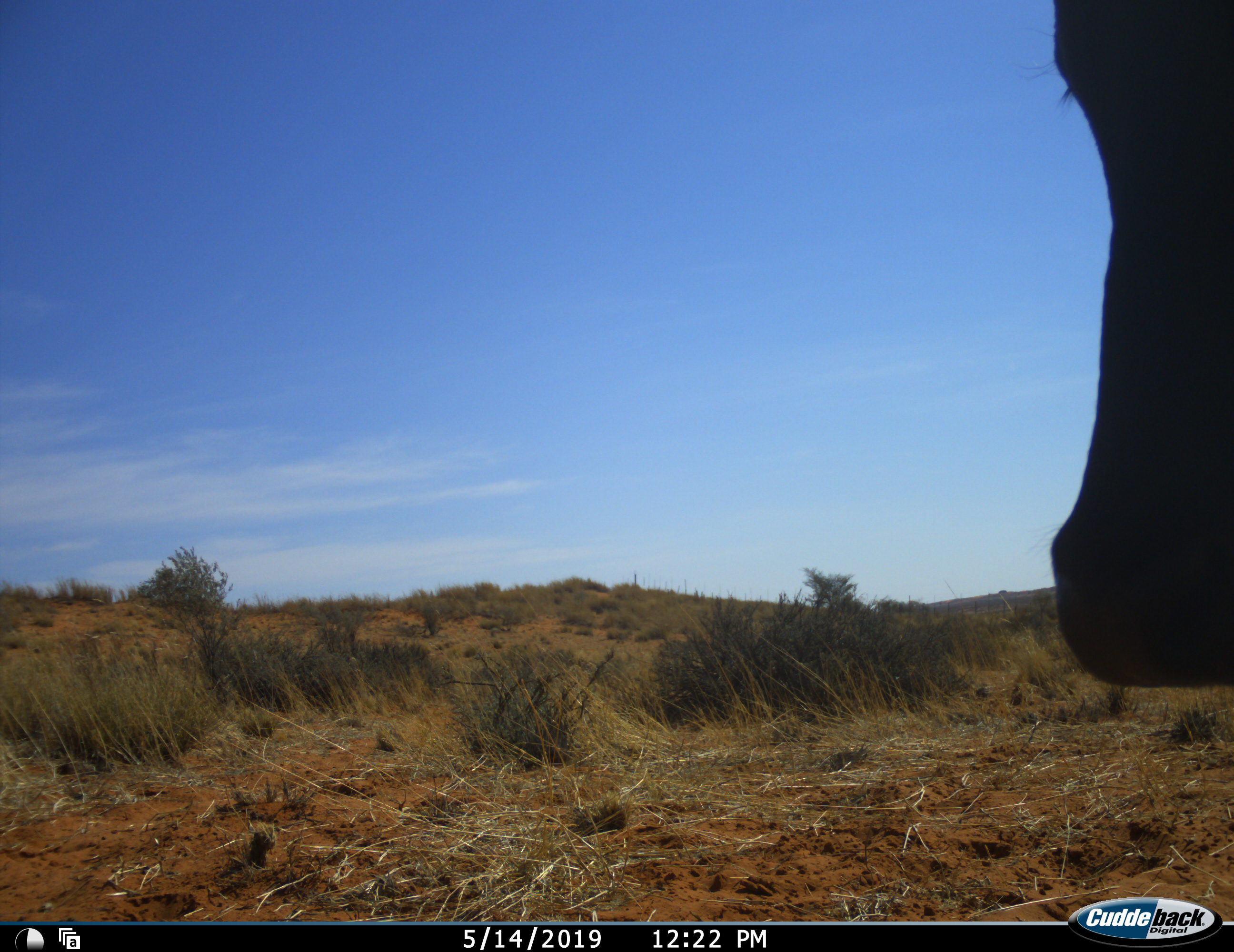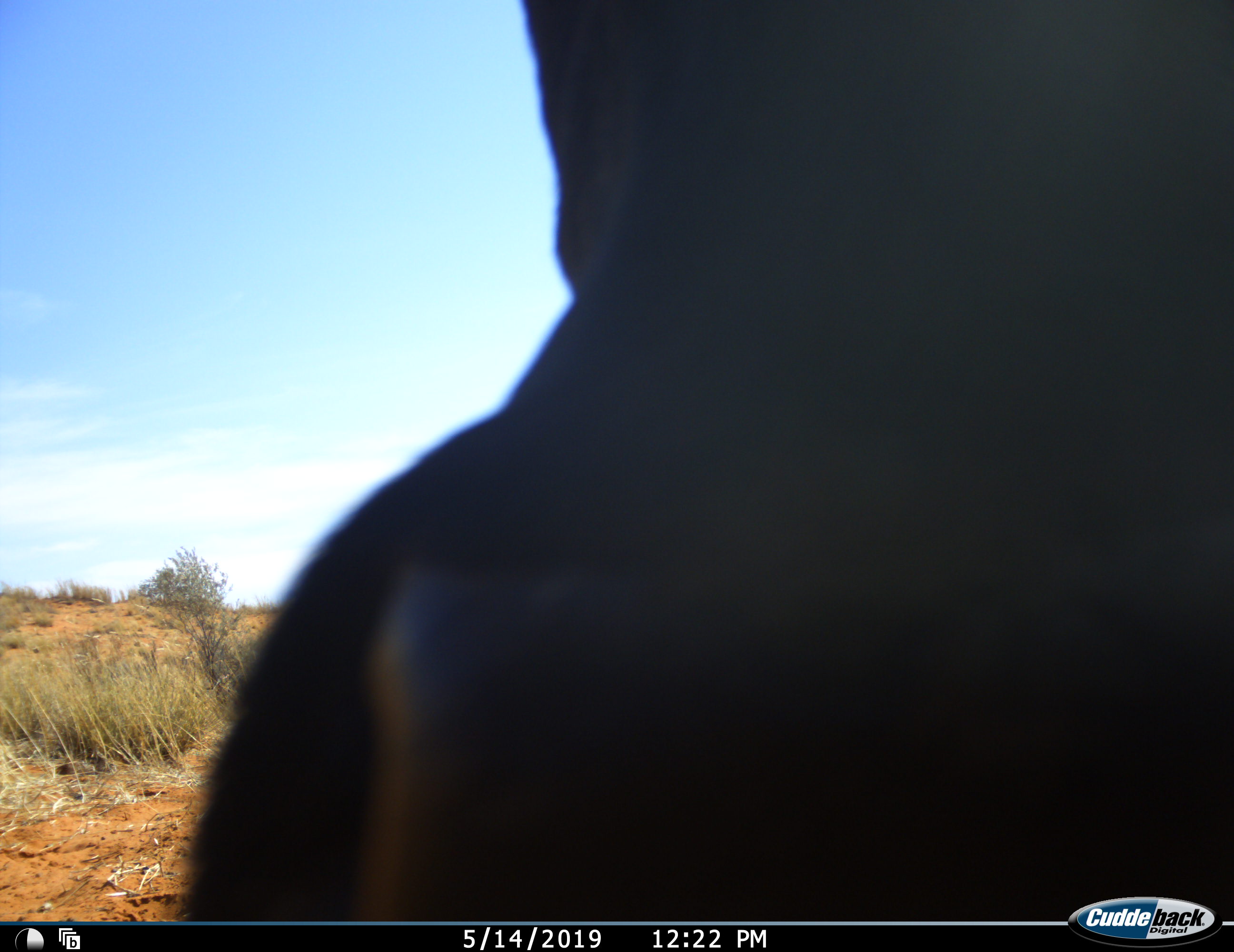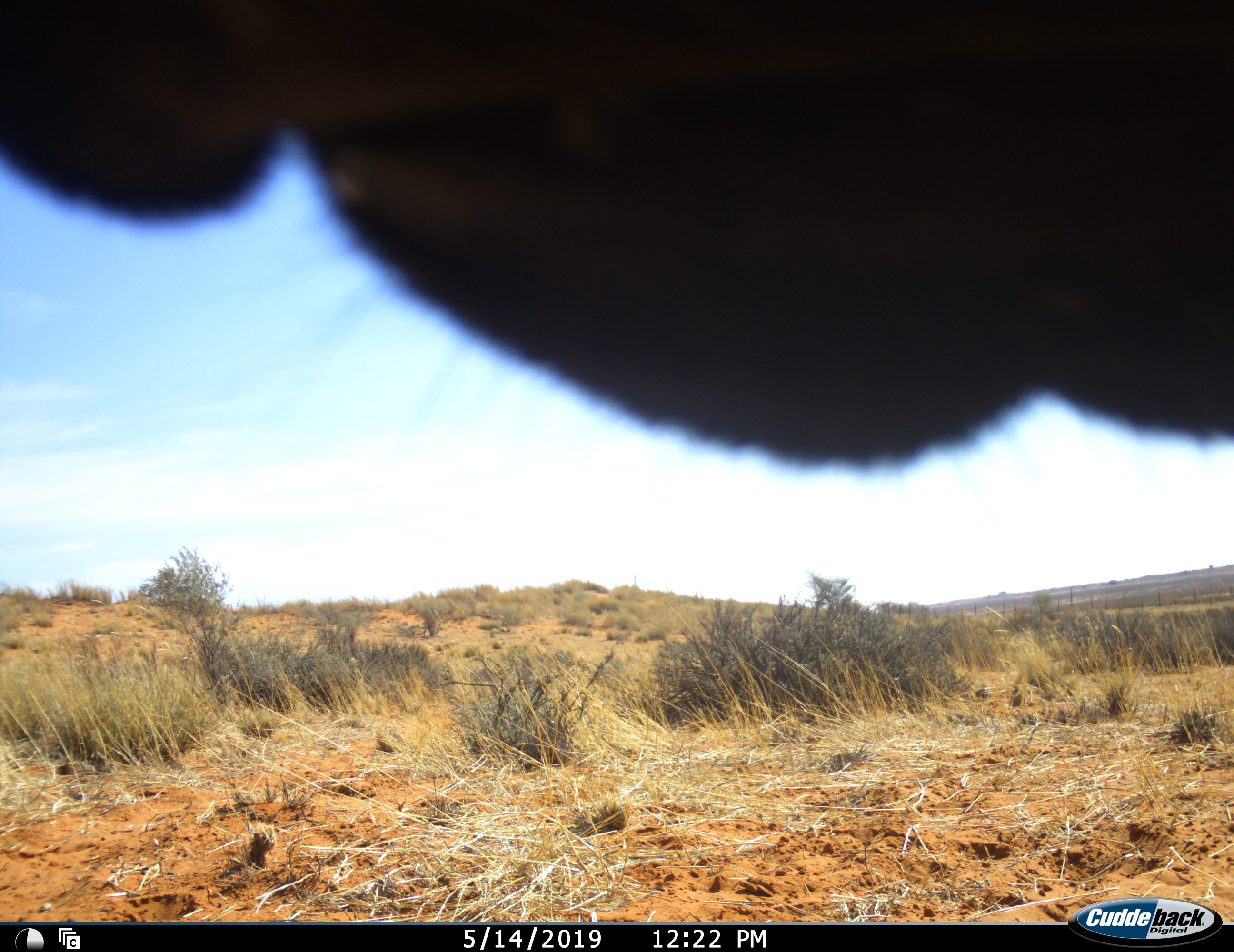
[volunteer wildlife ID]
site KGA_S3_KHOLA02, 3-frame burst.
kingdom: Animalia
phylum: Chordata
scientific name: Vertebrata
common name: domestic animal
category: domesticanimal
Domesticanimal (domestic animal) (Vertebrata), count 1. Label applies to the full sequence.